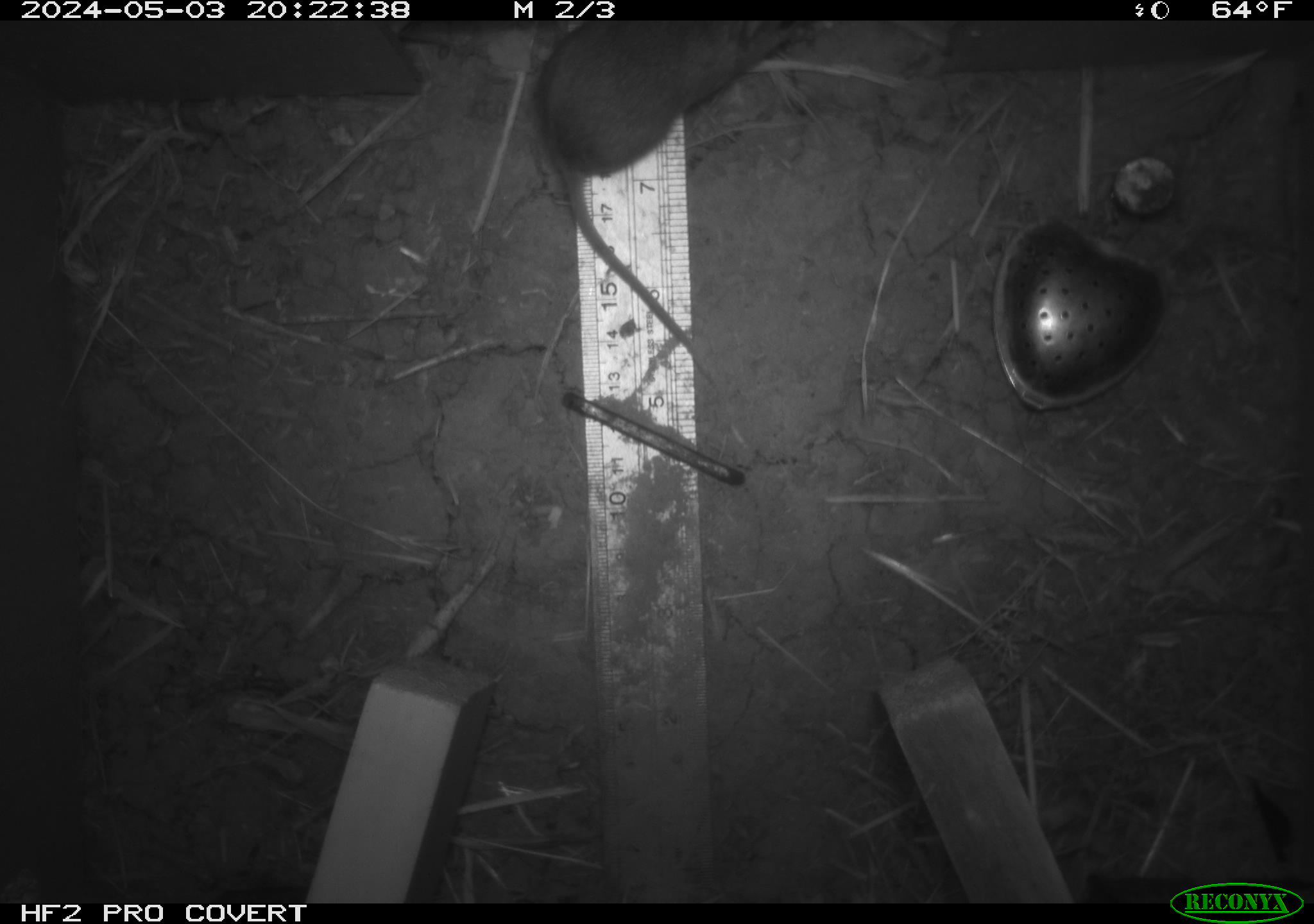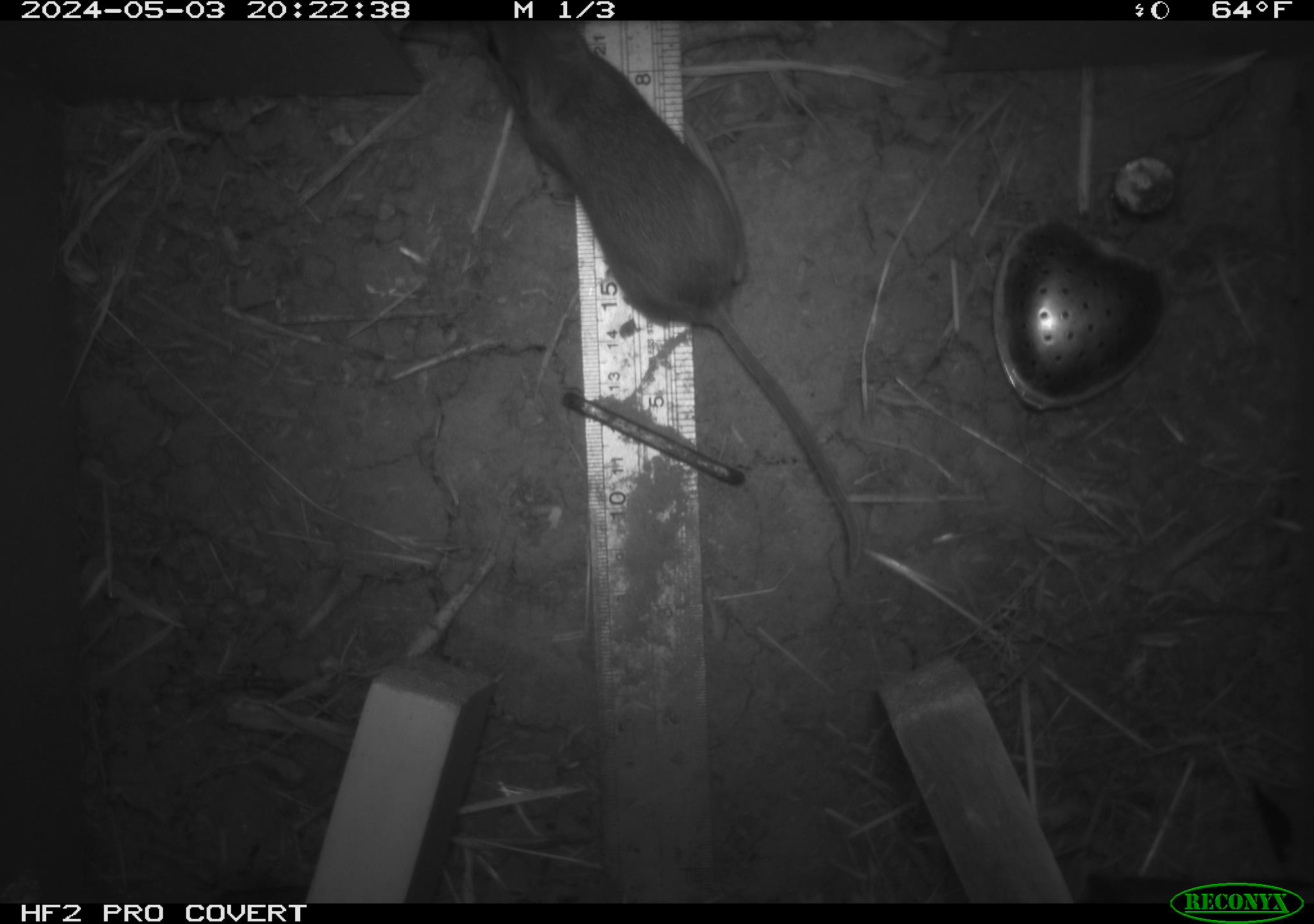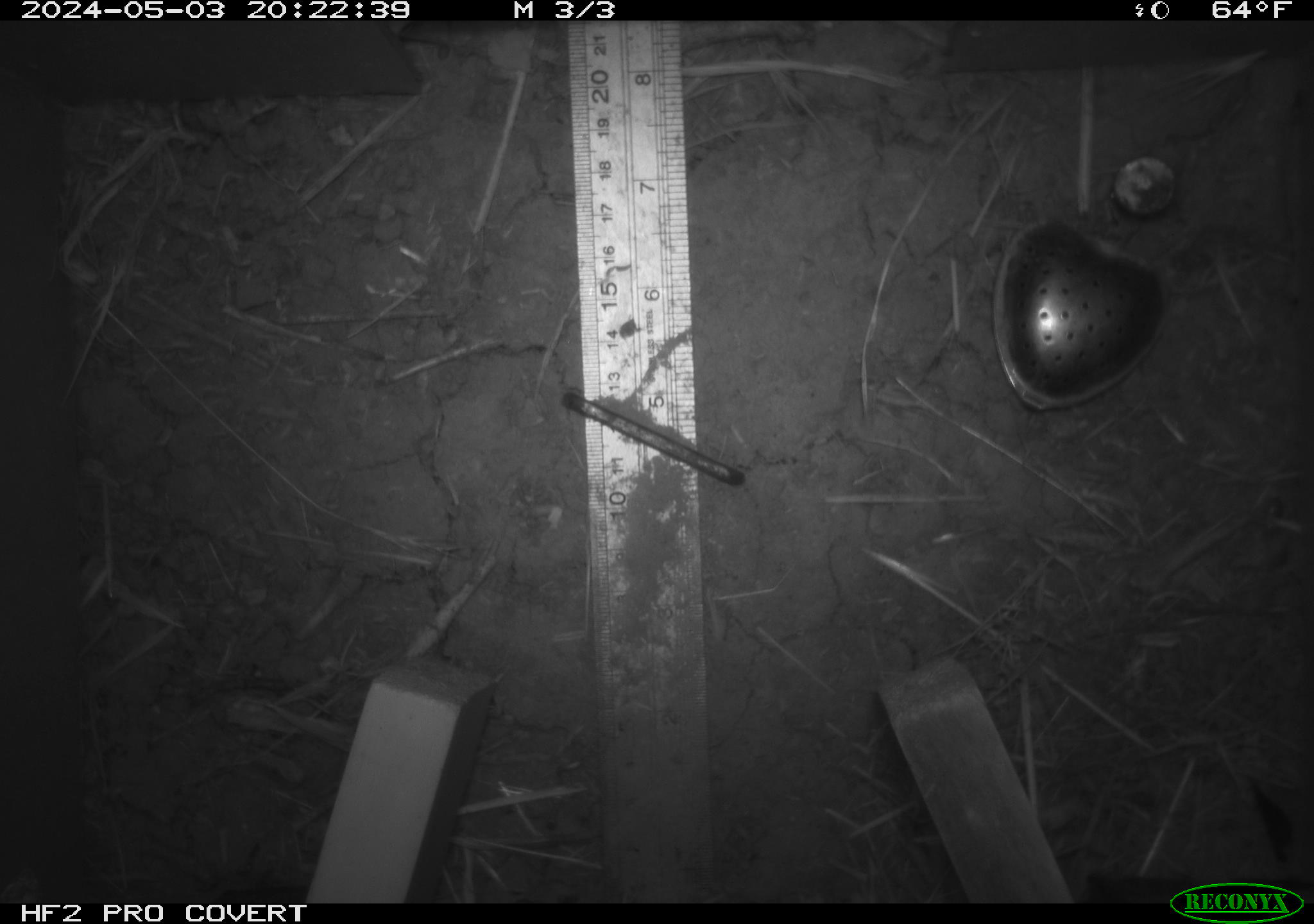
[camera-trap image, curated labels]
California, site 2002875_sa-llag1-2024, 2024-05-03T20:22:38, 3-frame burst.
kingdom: Animalia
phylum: Chordata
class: Mammalia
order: Rodentia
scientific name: Rodentia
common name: mouse species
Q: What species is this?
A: Mouse species (Rodentia).